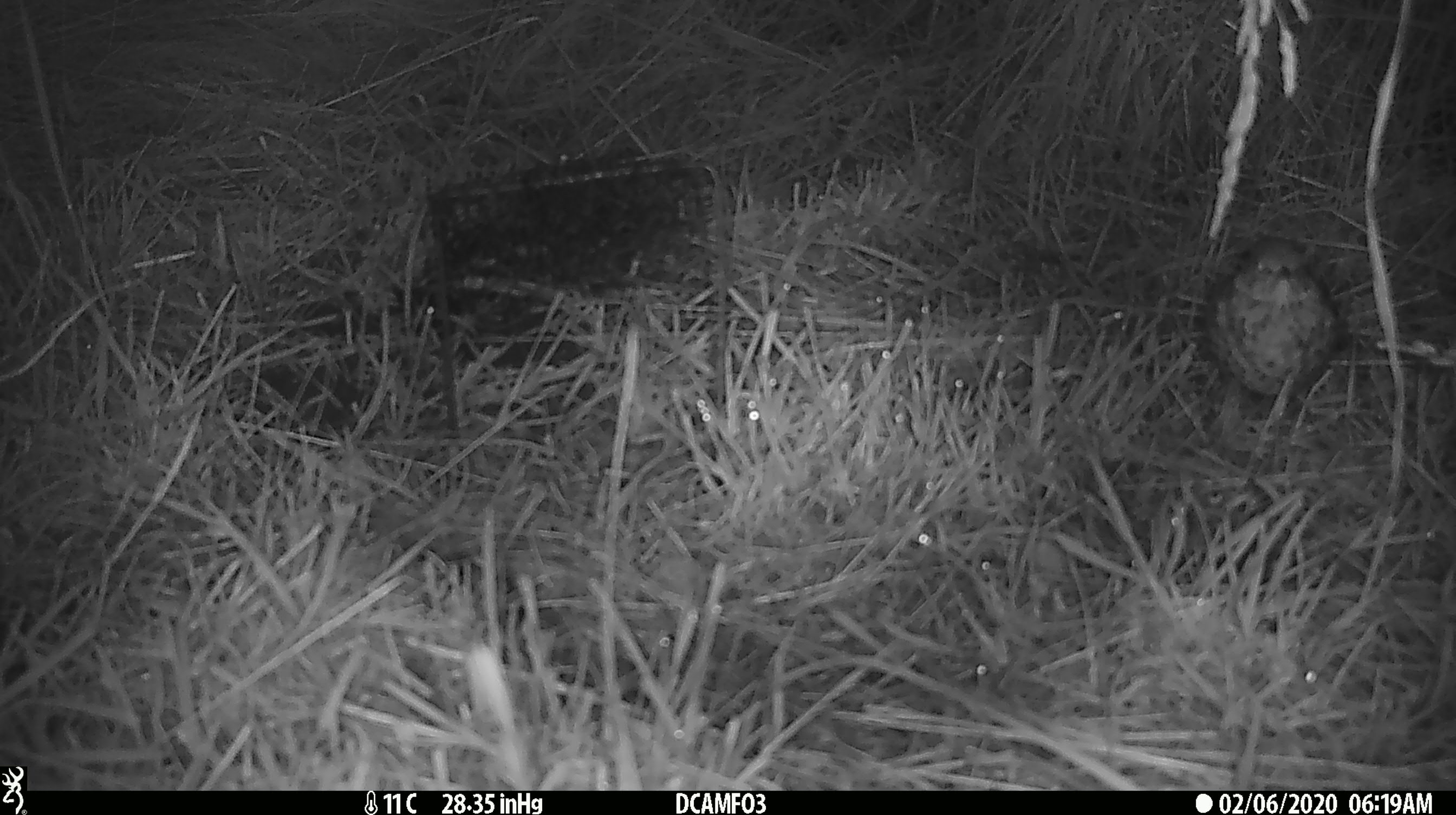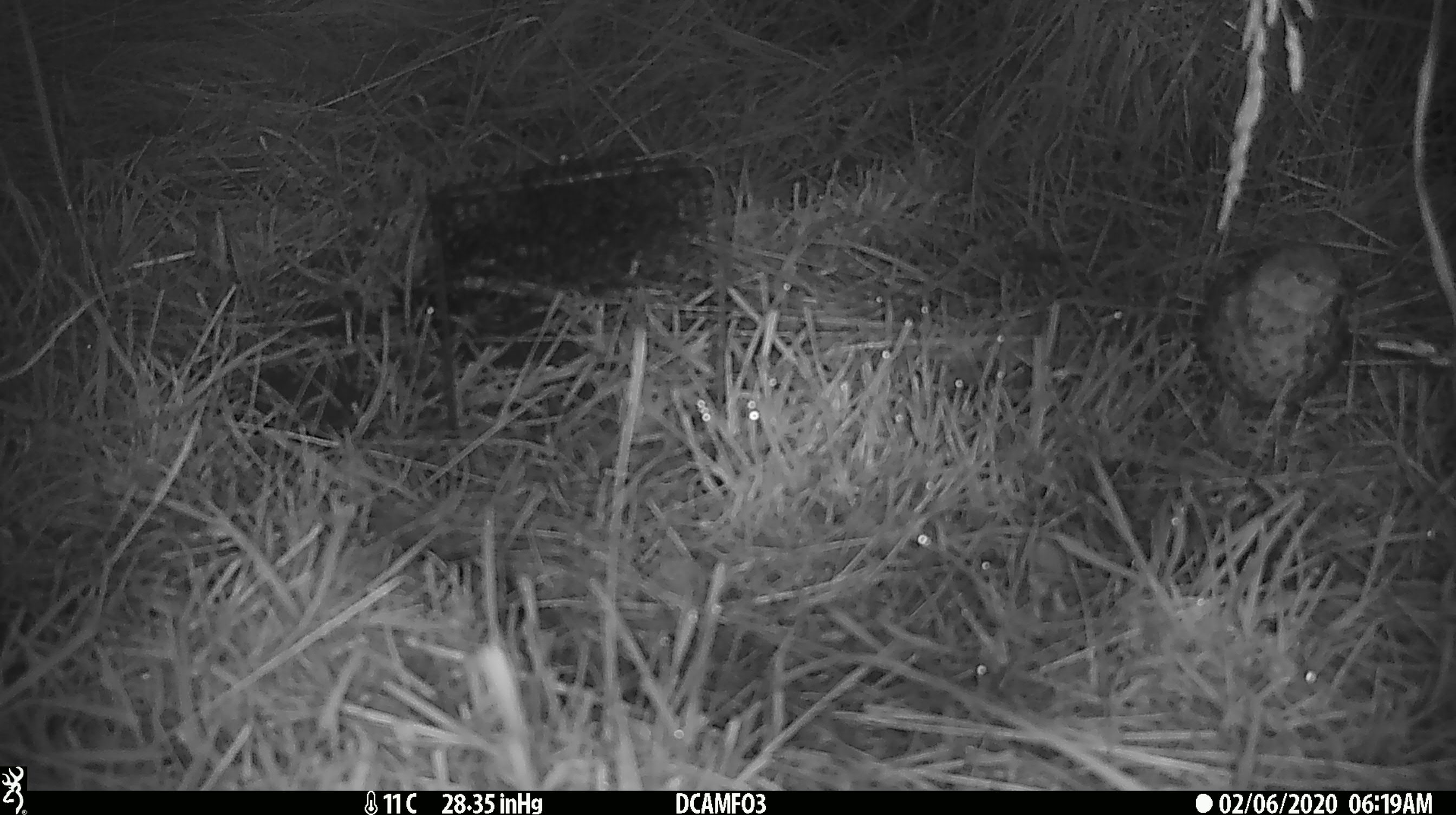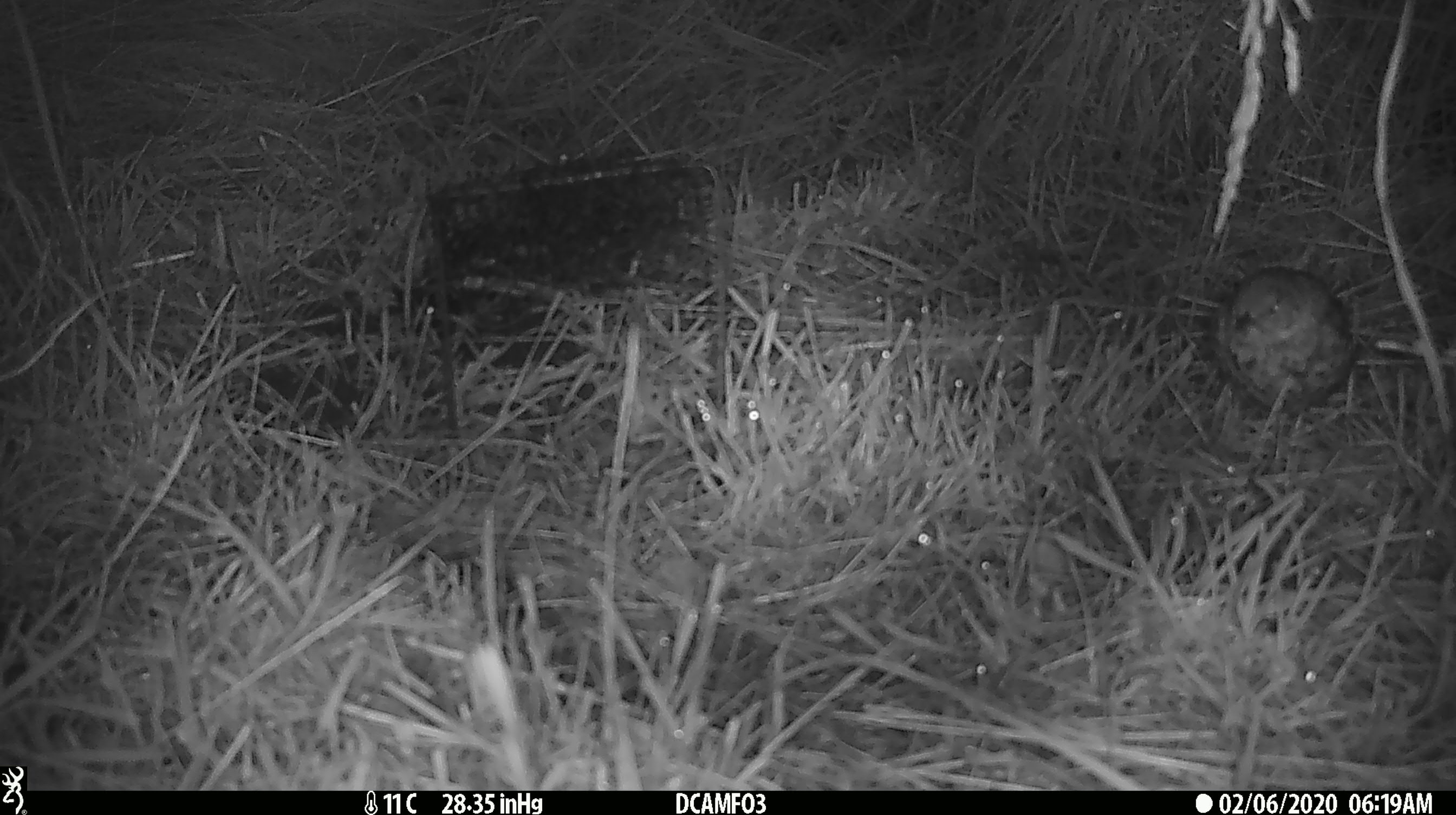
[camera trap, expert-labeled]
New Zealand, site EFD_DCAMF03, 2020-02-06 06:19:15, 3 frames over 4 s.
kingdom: Animalia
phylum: Chordata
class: Aves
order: Passeriformes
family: Turdidae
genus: Turdus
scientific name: Turdus philomelos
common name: song thrush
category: thrush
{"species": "thrush (song thrush) (Turdus philomelos)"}